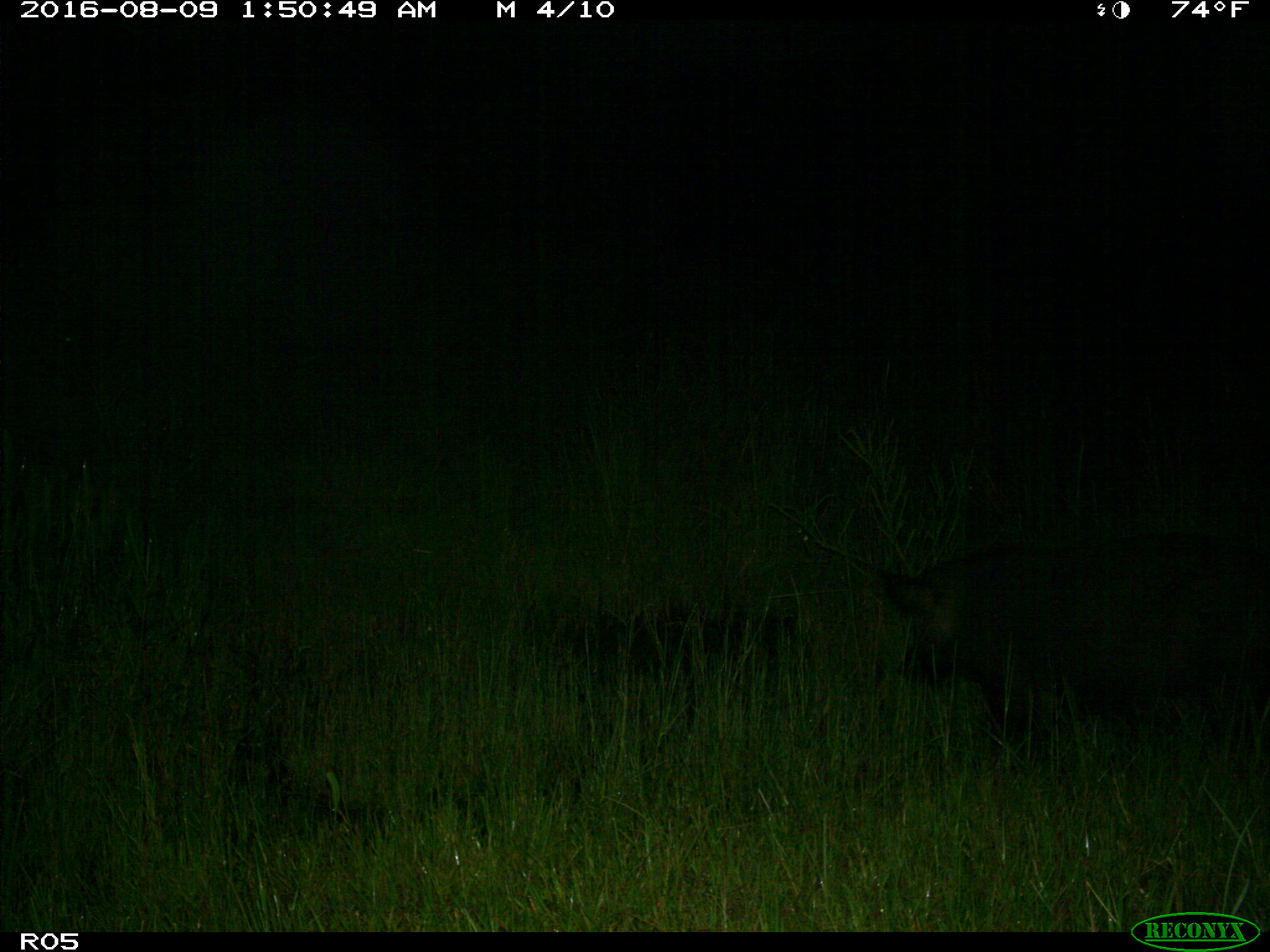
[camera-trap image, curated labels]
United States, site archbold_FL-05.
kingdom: Animalia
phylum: Chordata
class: Mammalia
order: Artiodactyla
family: Suidae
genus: Sus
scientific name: Sus scrofa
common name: wild boar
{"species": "Sus scrofa (wild boar)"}